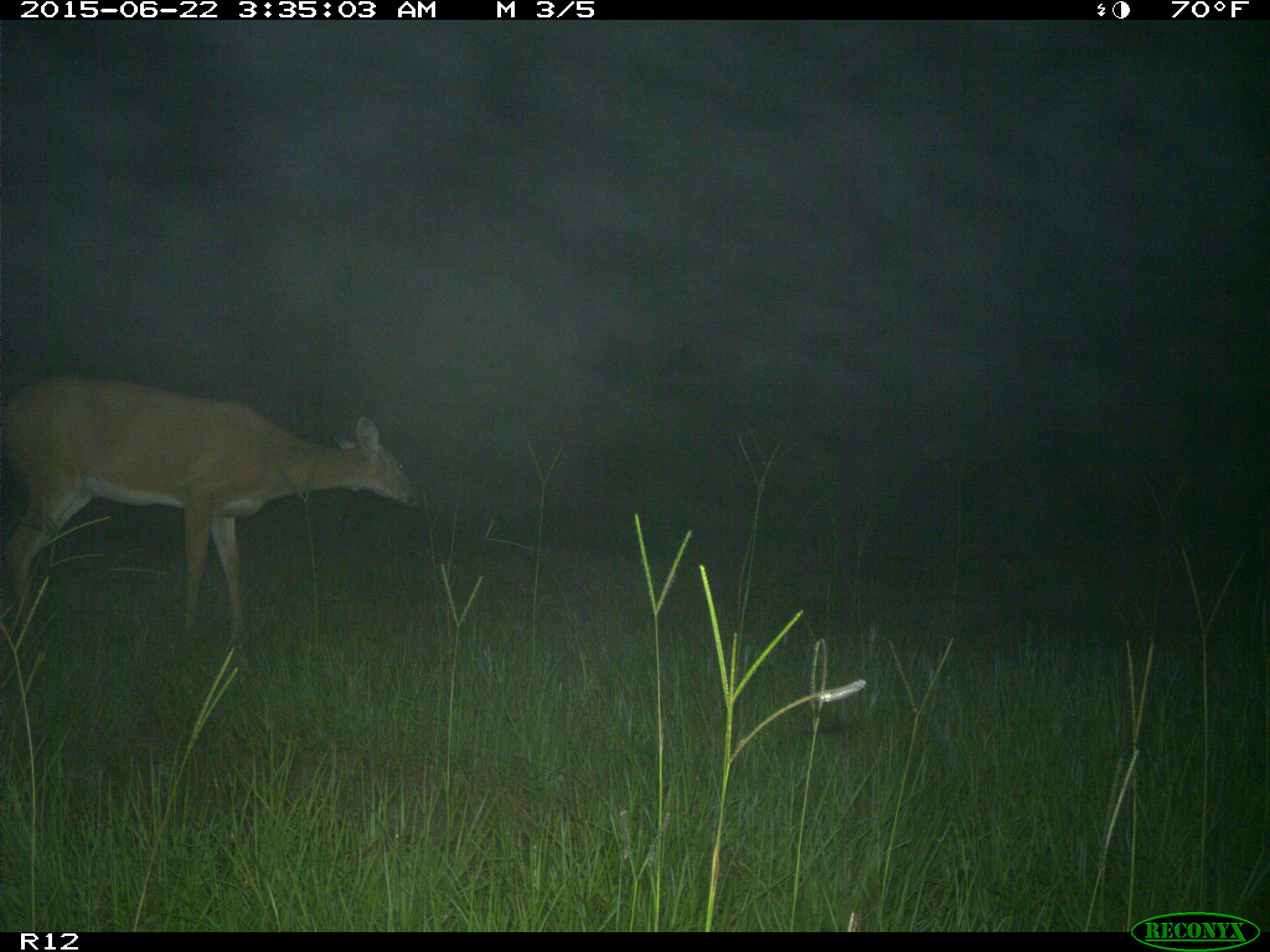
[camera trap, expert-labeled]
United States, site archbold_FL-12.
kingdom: Animalia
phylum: Chordata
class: Mammalia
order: Artiodactyla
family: Cervidae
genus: Odocoileus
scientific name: Odocoileus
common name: deer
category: unidentified deer